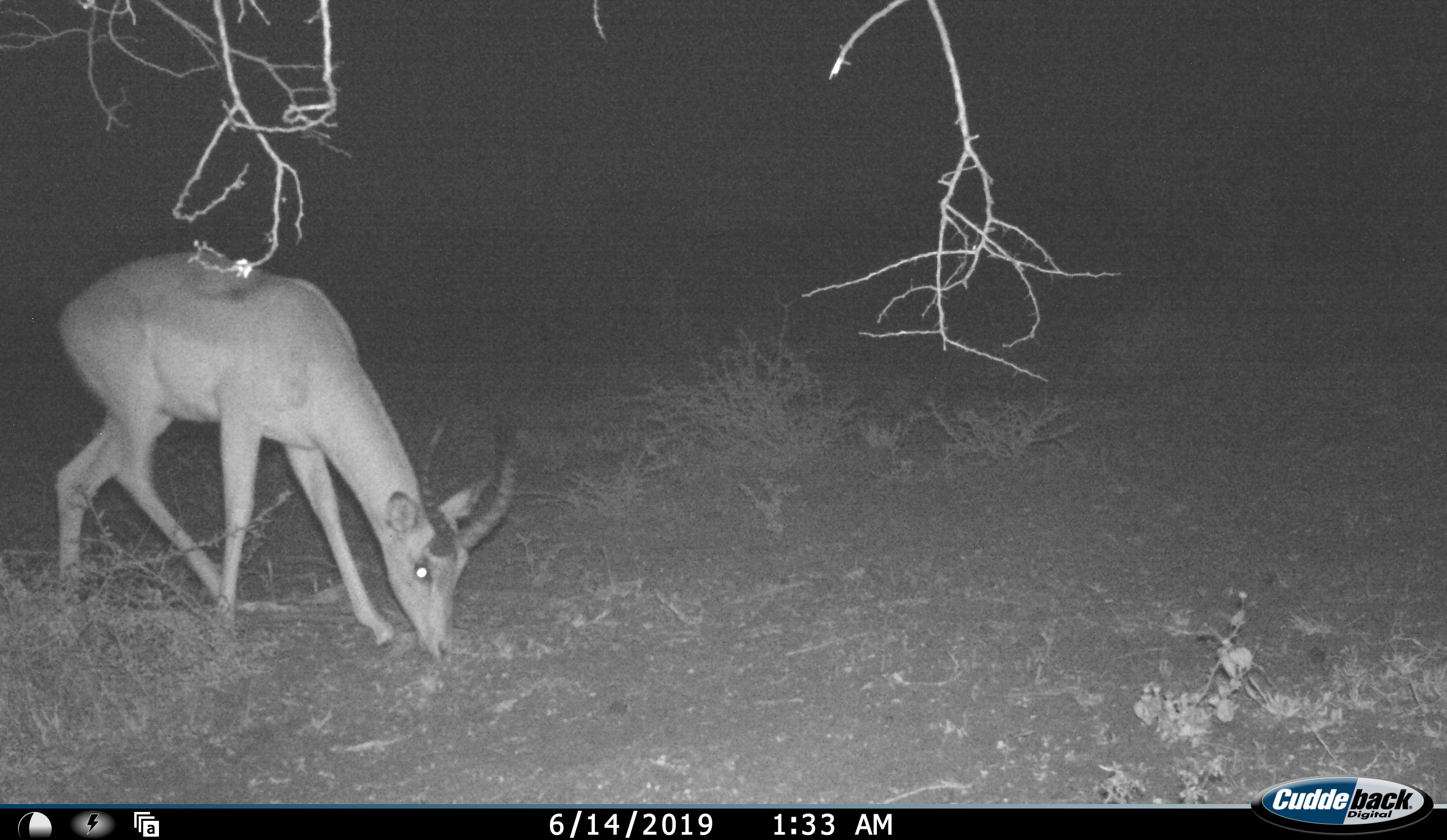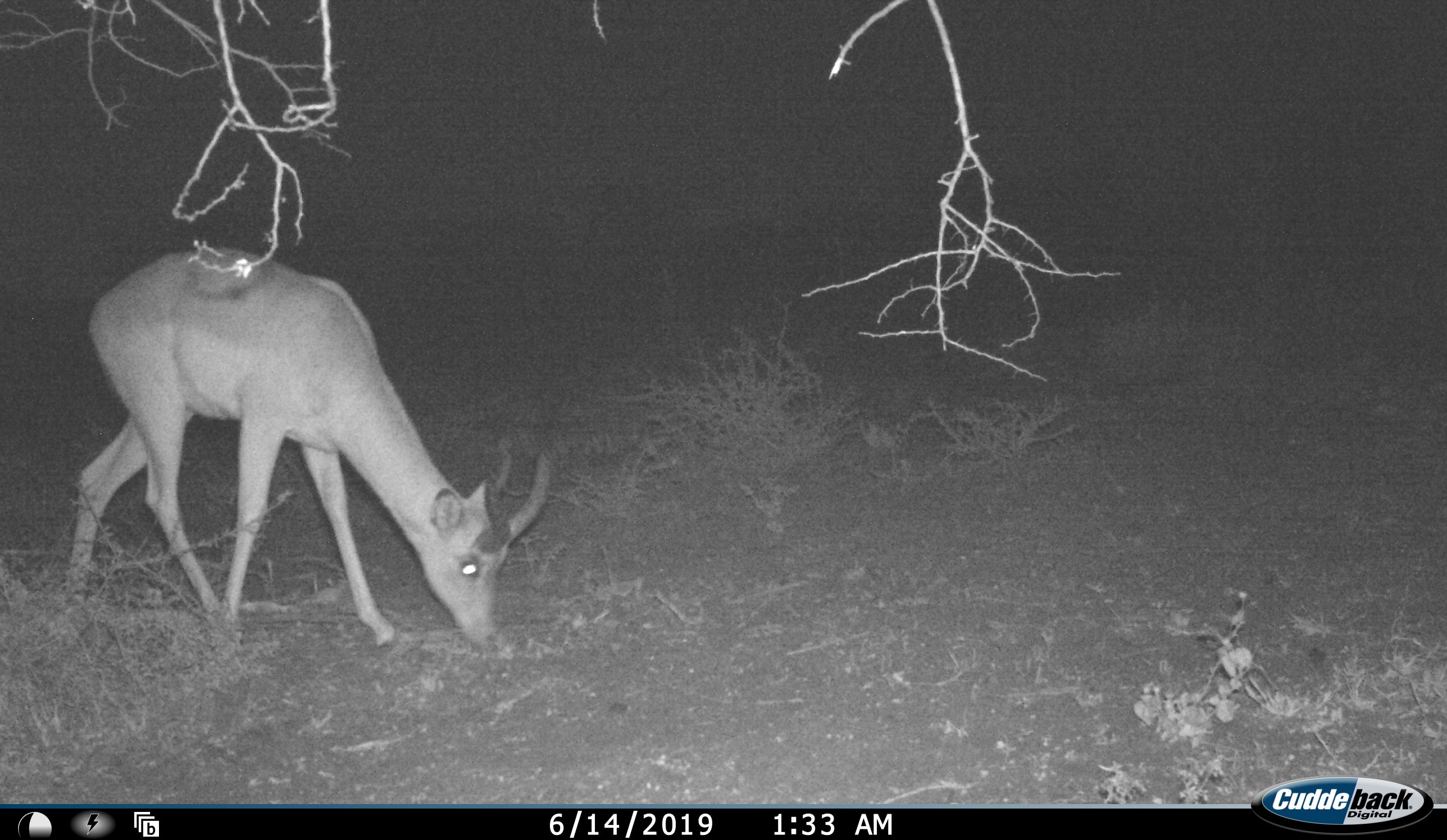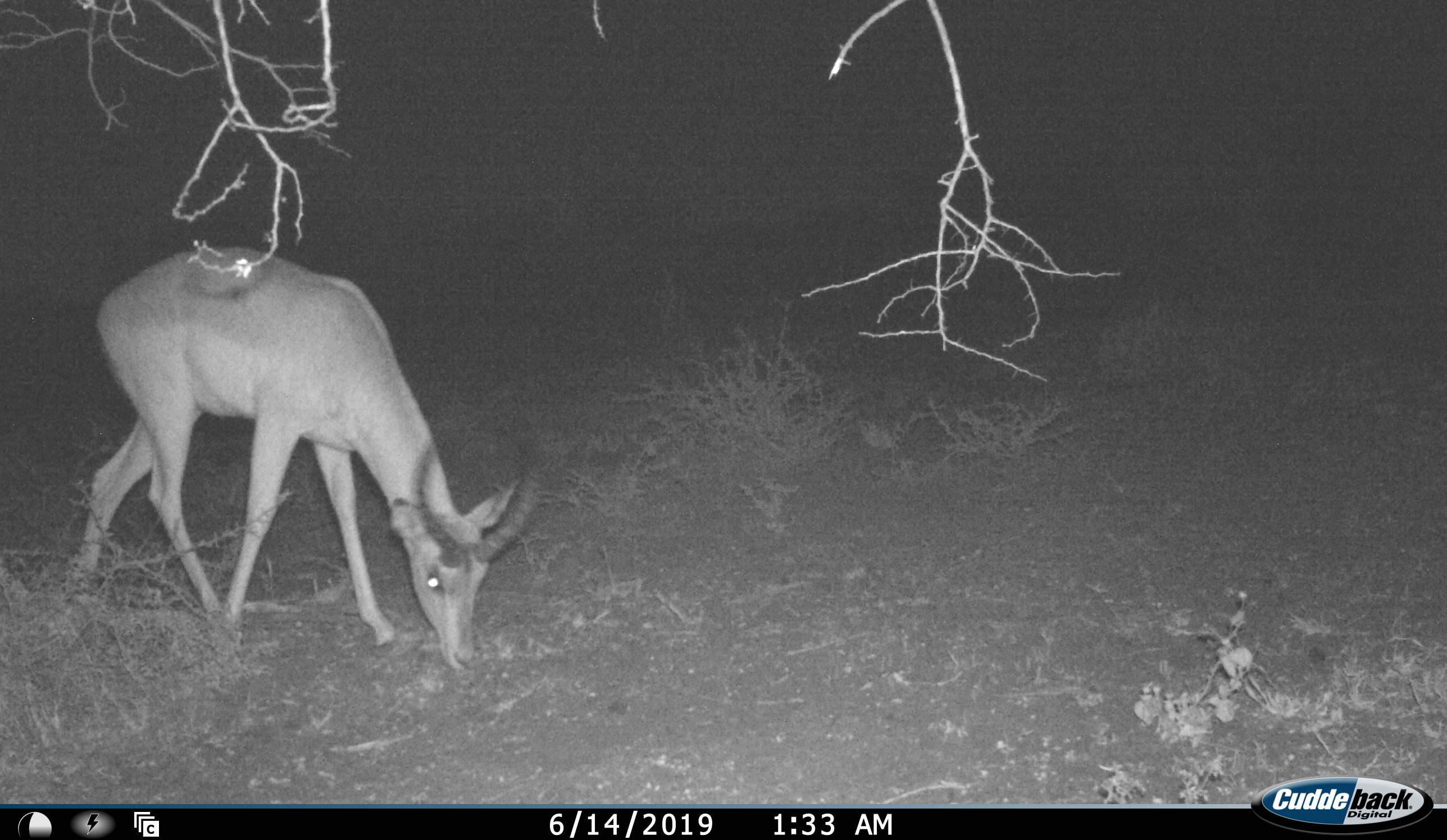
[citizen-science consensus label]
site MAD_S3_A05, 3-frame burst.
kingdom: Animalia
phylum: Chordata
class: Mammalia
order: Artiodactyla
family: Bovidae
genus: Aepyceros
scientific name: Aepyceros melampus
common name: impala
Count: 1.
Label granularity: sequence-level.